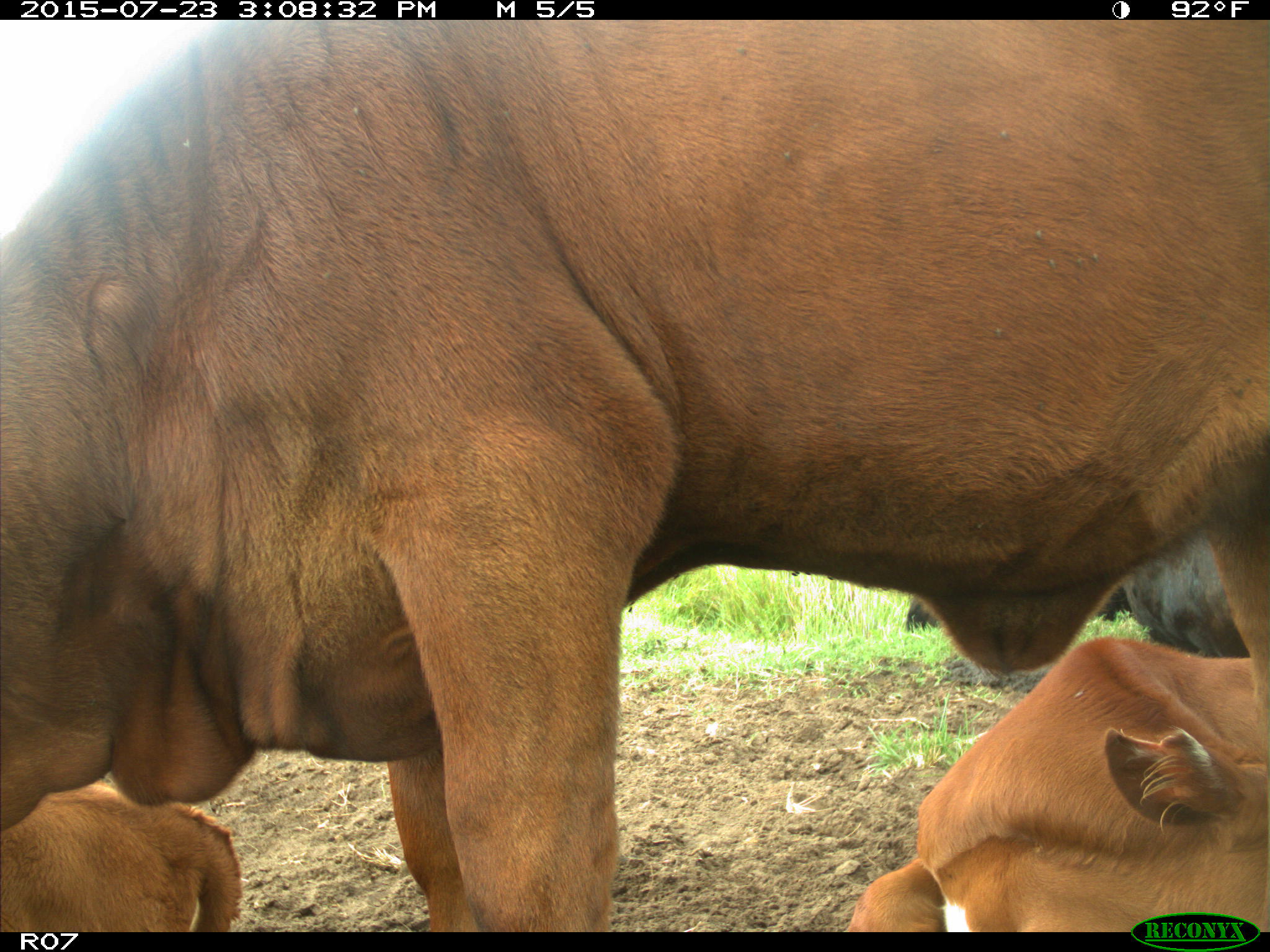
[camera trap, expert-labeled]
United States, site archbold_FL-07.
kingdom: Animalia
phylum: Chordata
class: Mammalia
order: Artiodactyla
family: Bovidae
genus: Bos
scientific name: Bos taurus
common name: domestic cow